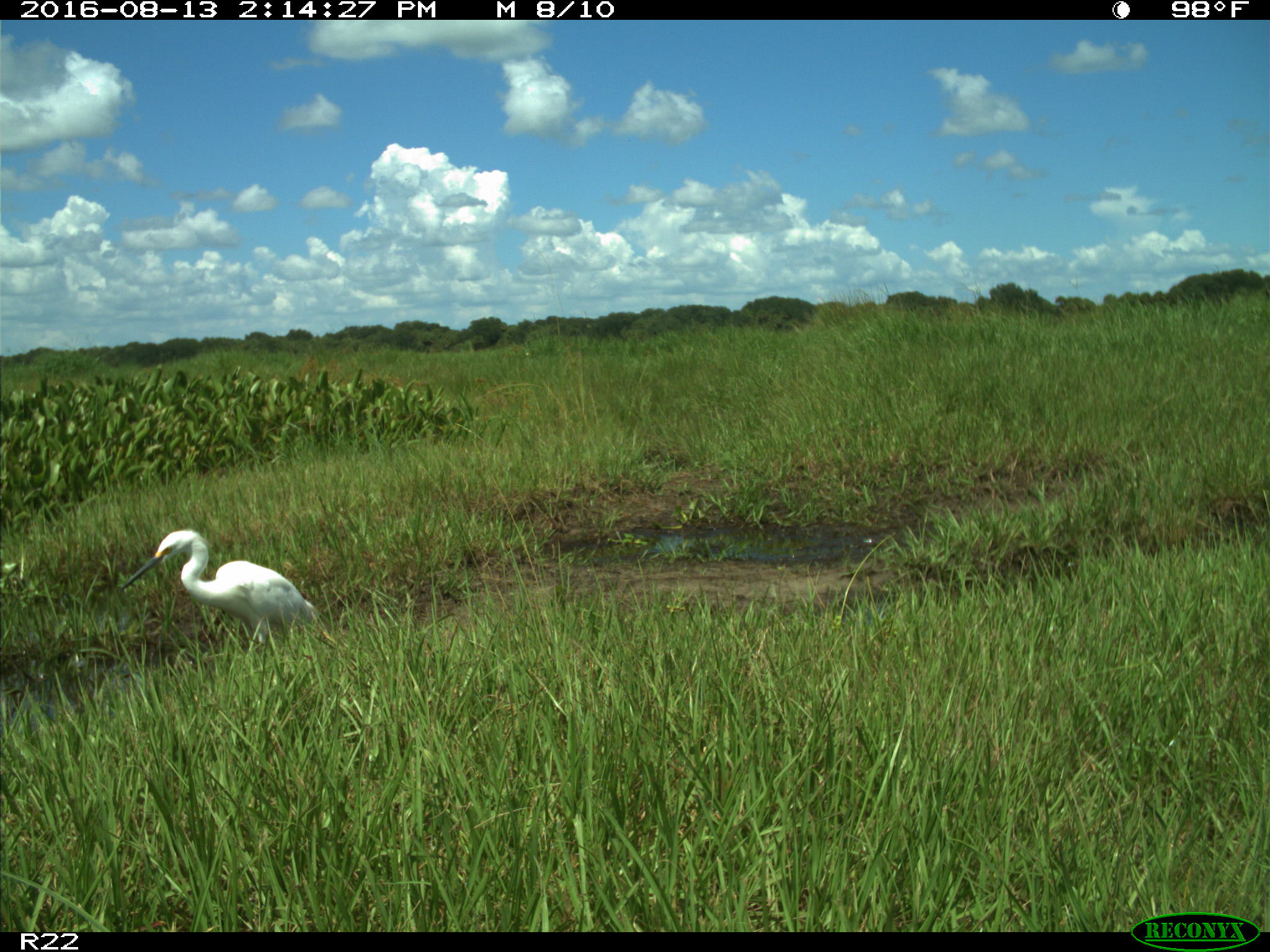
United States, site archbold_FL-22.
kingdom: Animalia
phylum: Chordata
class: Aves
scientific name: Aves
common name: birds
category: unidentified bird